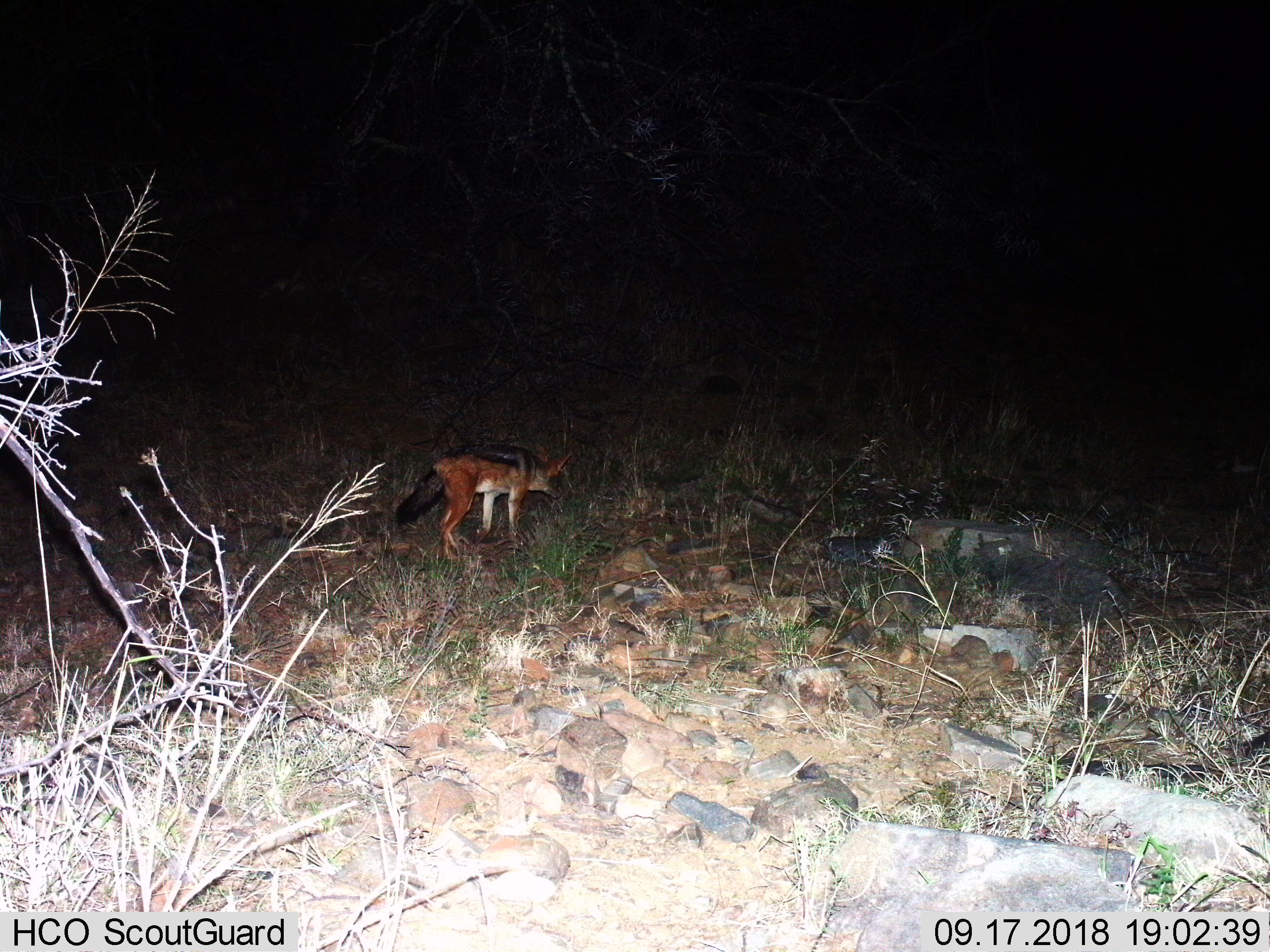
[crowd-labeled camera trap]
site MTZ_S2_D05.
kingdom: Animalia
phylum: Chordata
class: Mammalia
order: Carnivora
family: Canidae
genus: Lupulella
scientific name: Lupulella mesomelas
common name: black-backed jackal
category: jackalblackbacked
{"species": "jackalblackbacked (black-backed jackal) (Lupulella mesomelas)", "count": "1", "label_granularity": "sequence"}